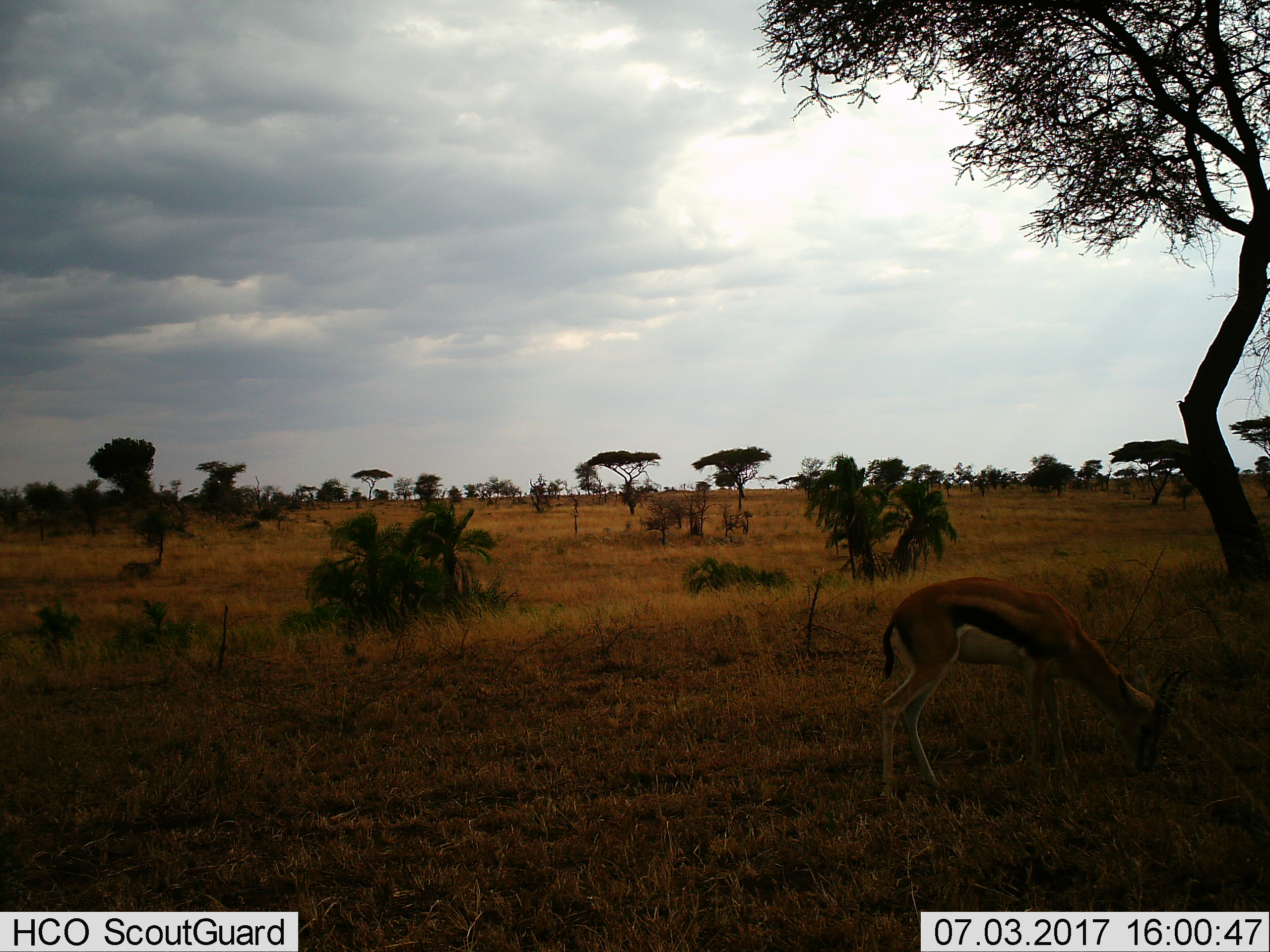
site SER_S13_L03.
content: unidentified animal